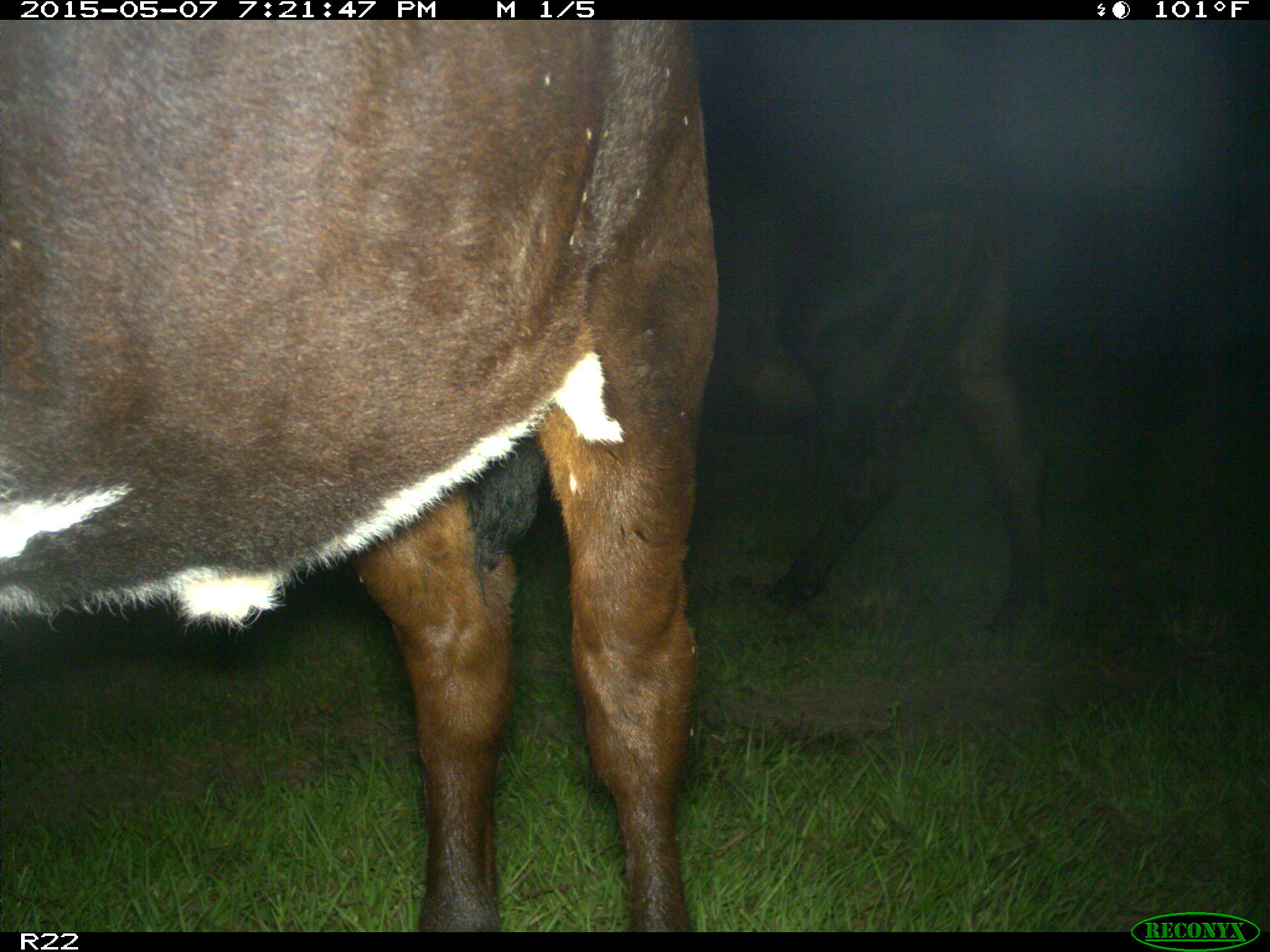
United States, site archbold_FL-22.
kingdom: Animalia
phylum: Chordata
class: Mammalia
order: Artiodactyla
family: Bovidae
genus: Bos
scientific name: Bos taurus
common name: domestic cow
Bos taurus (domestic cow).